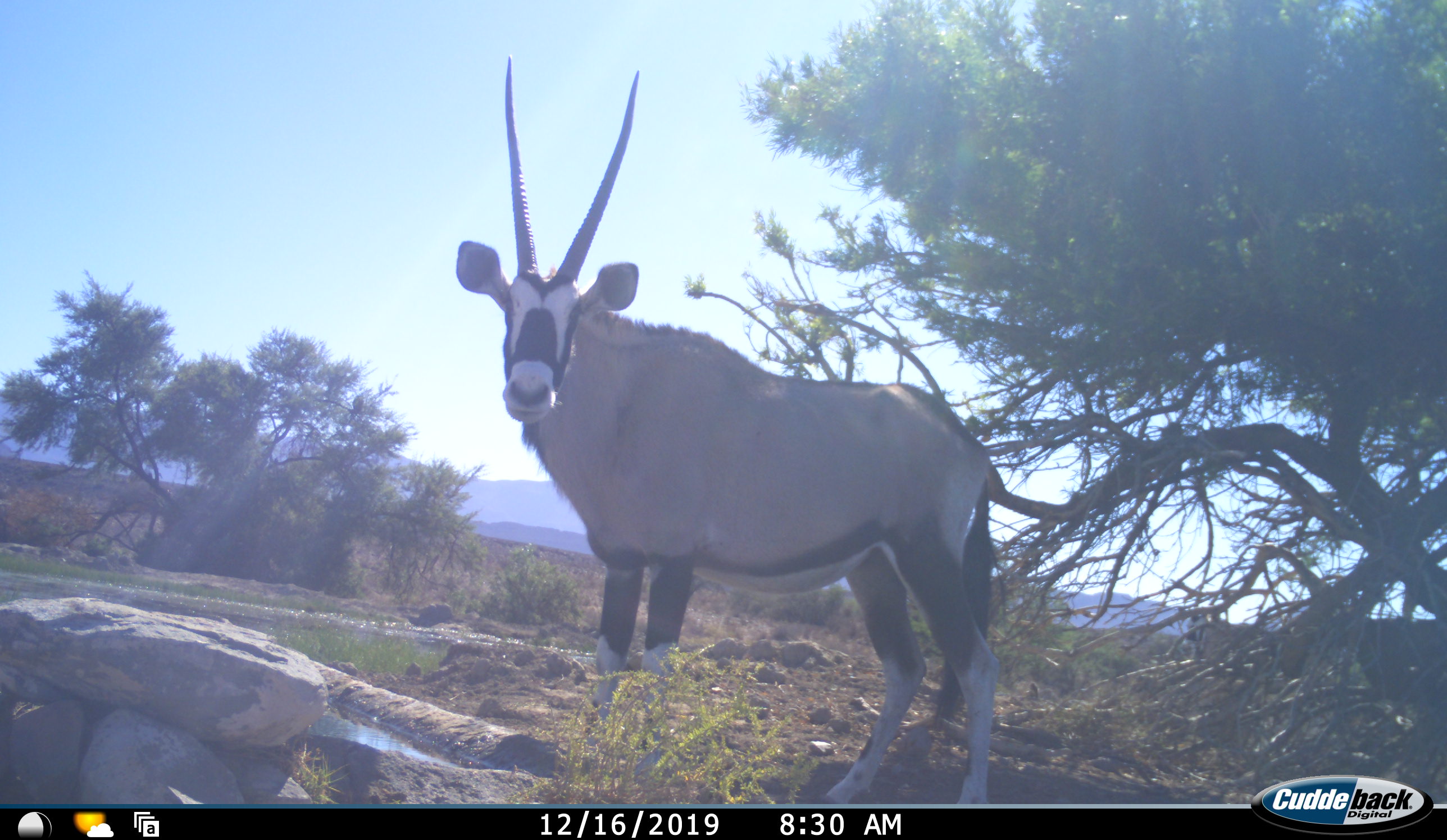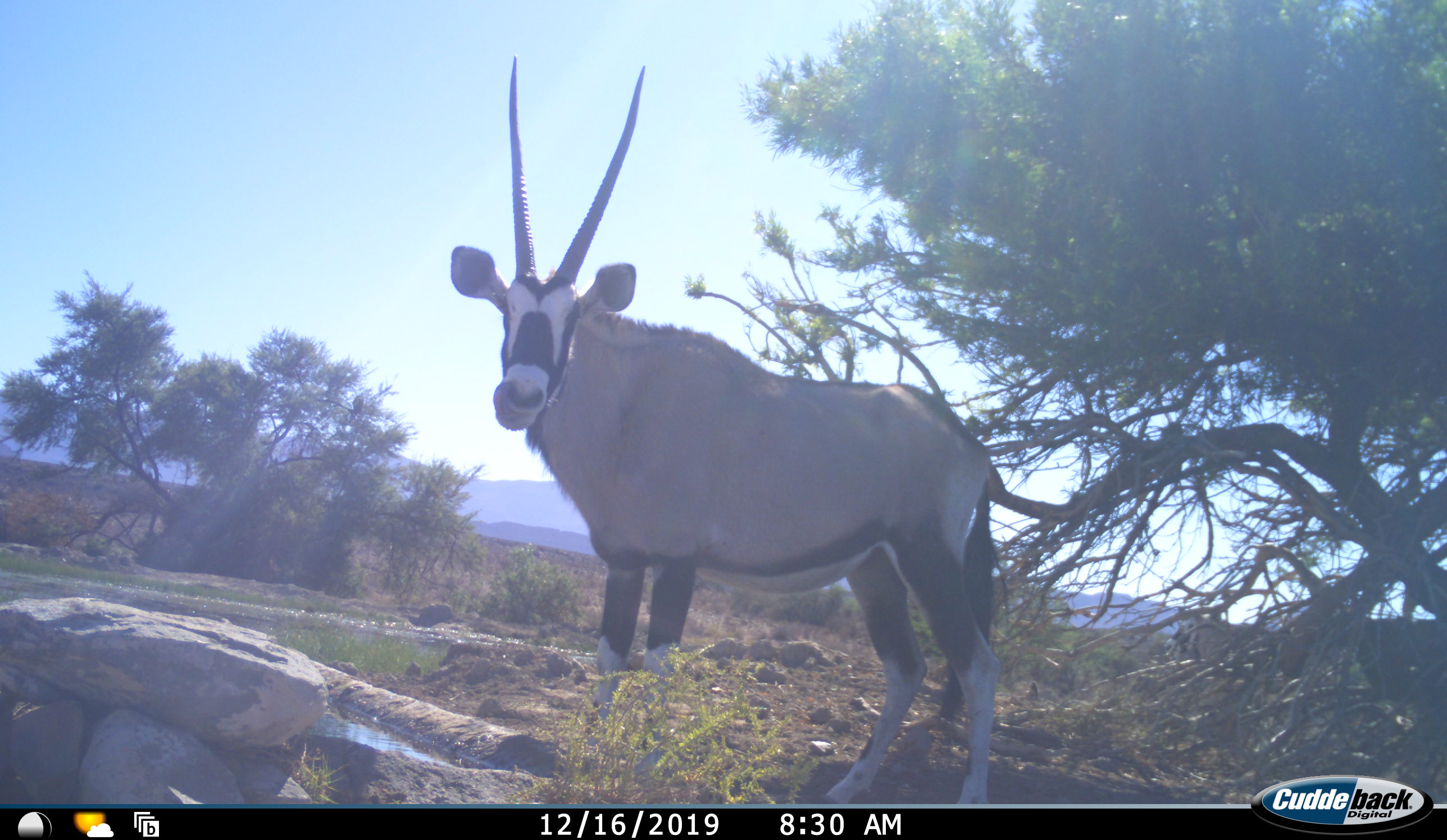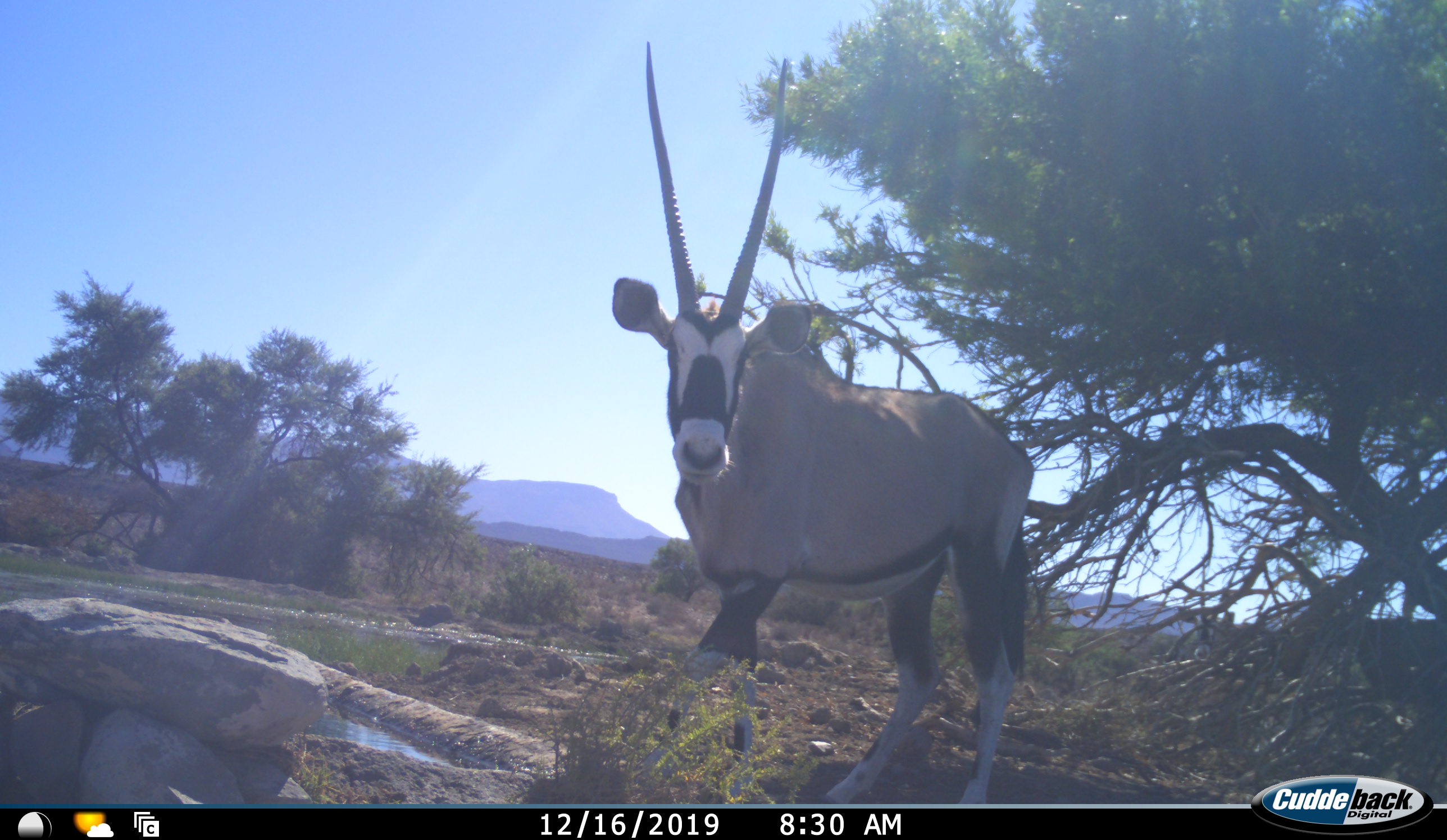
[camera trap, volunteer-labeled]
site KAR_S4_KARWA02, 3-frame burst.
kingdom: Animalia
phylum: Chordata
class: Mammalia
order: Artiodactyla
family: Bovidae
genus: Oryx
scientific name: Oryx gazella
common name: gemsbok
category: oryx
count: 2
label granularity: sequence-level